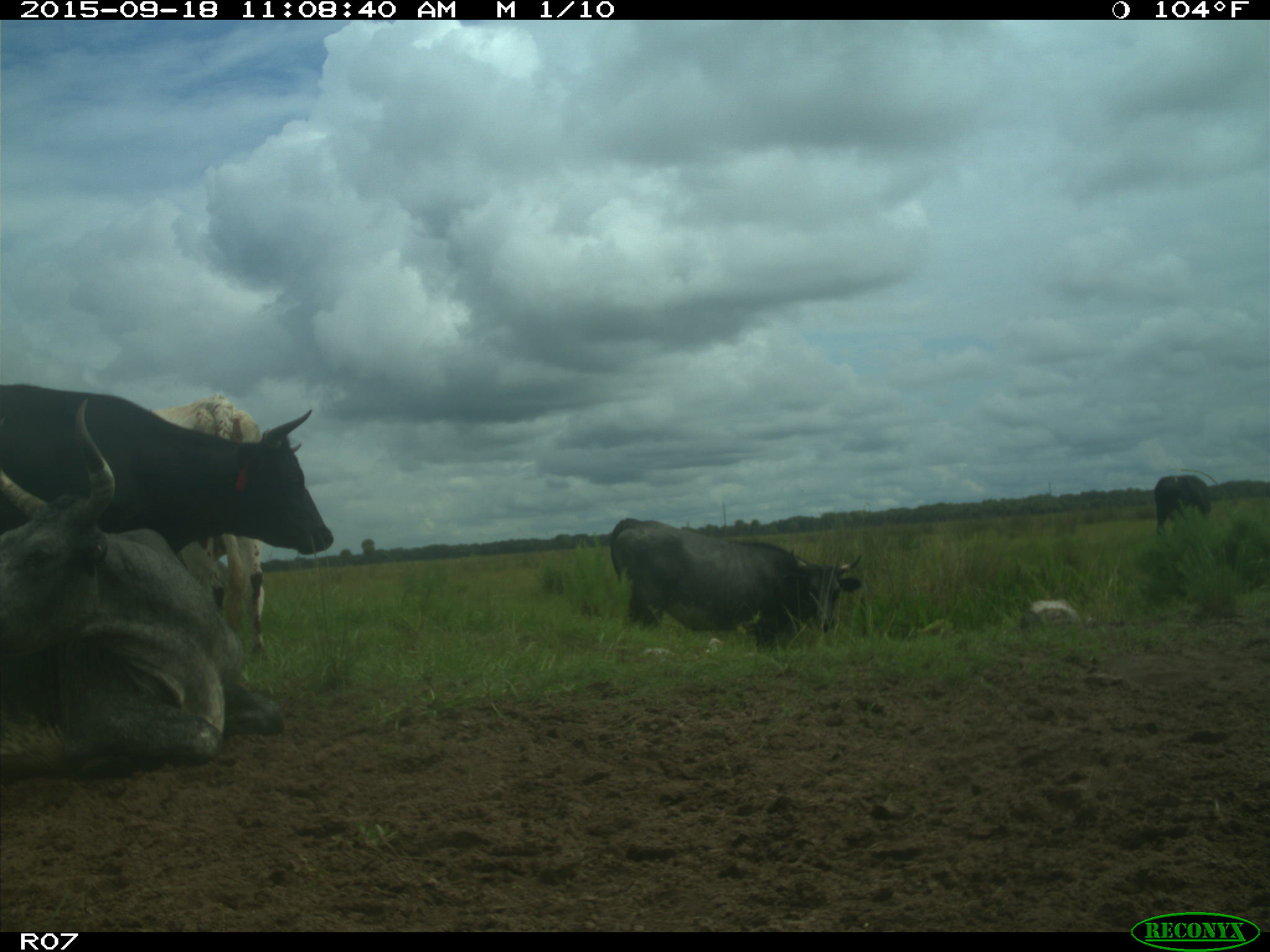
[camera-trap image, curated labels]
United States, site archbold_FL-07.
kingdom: Animalia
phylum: Chordata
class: Mammalia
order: Artiodactyla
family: Bovidae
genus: Bos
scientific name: Bos taurus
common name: domestic cow